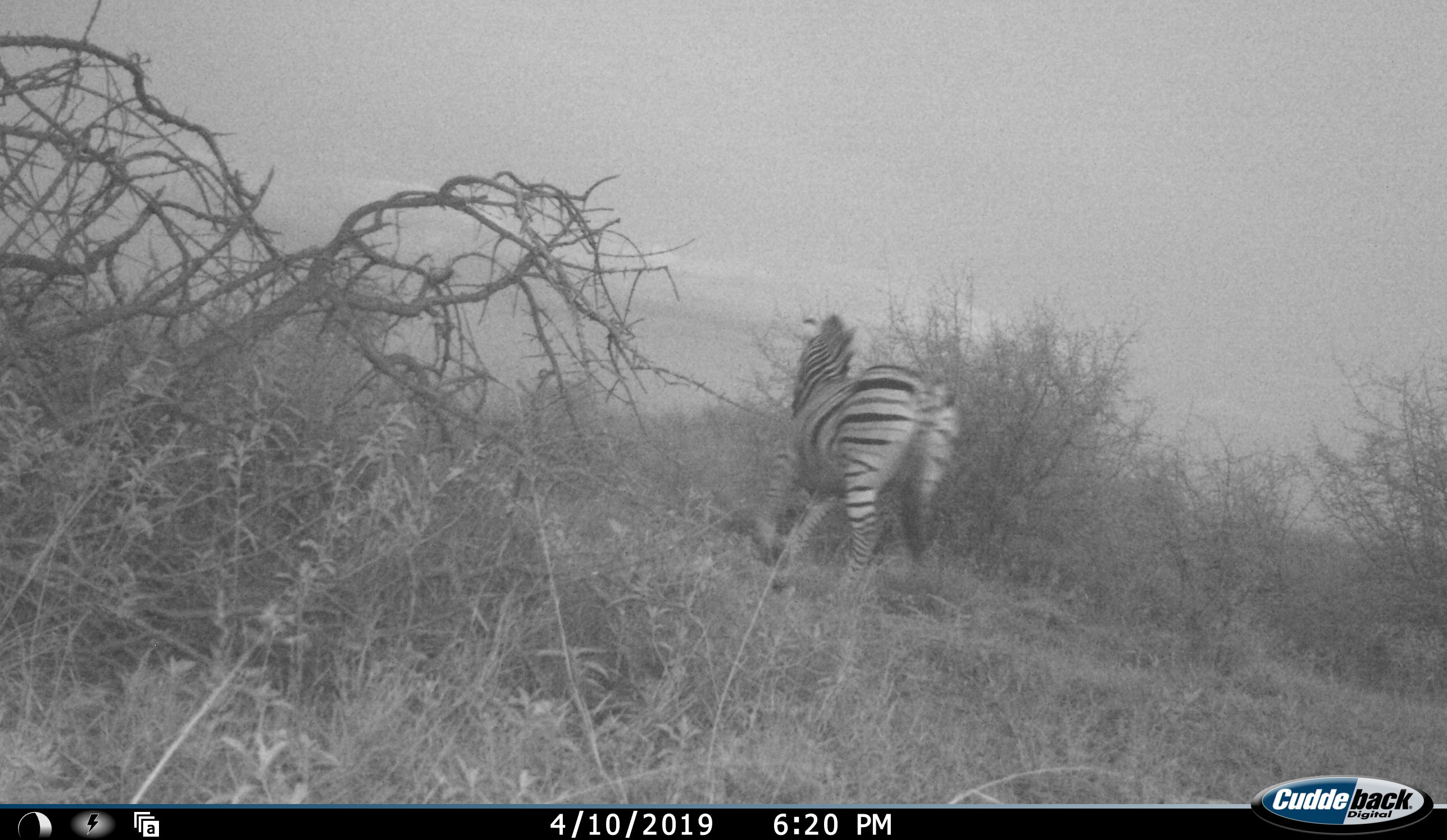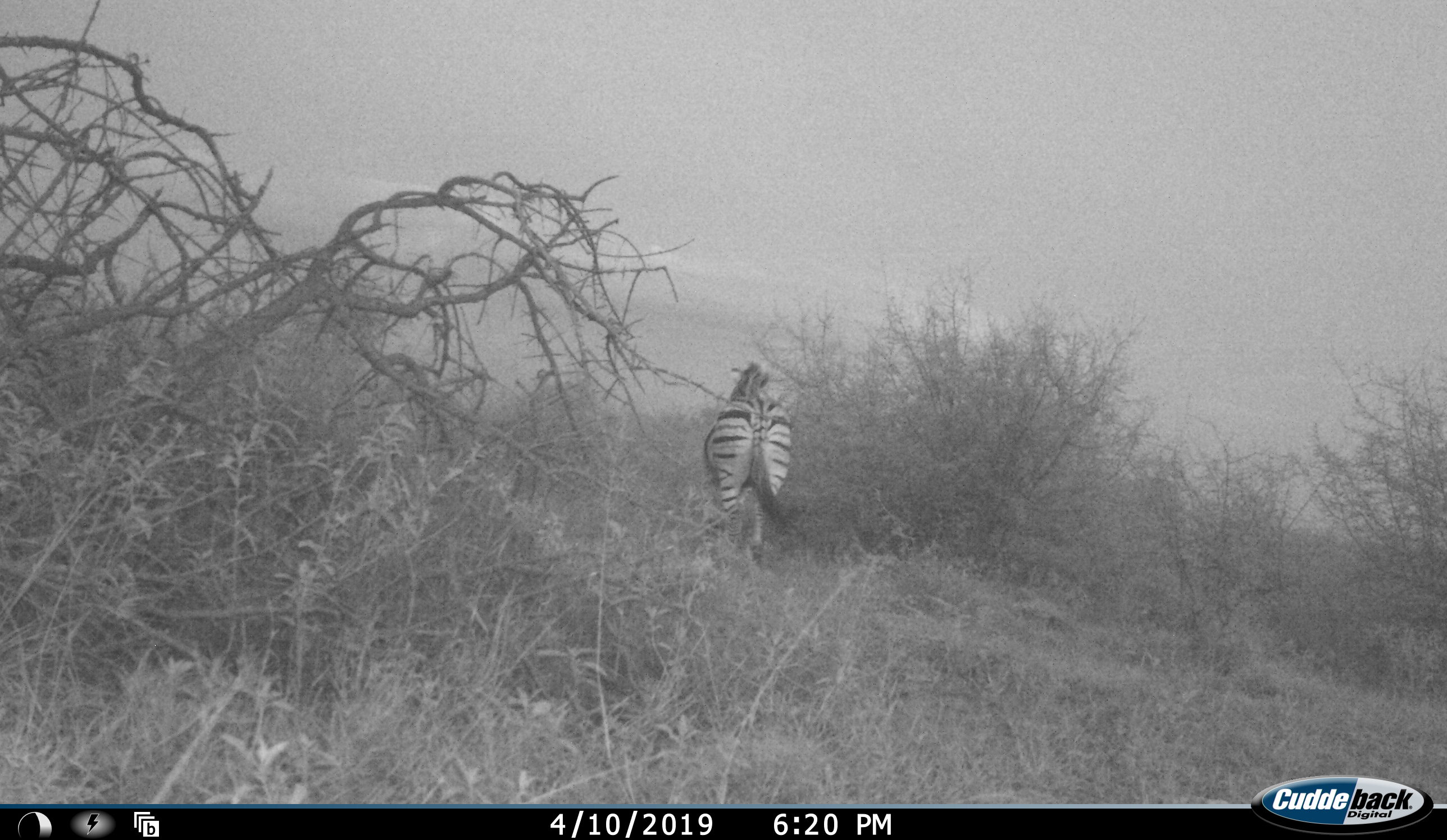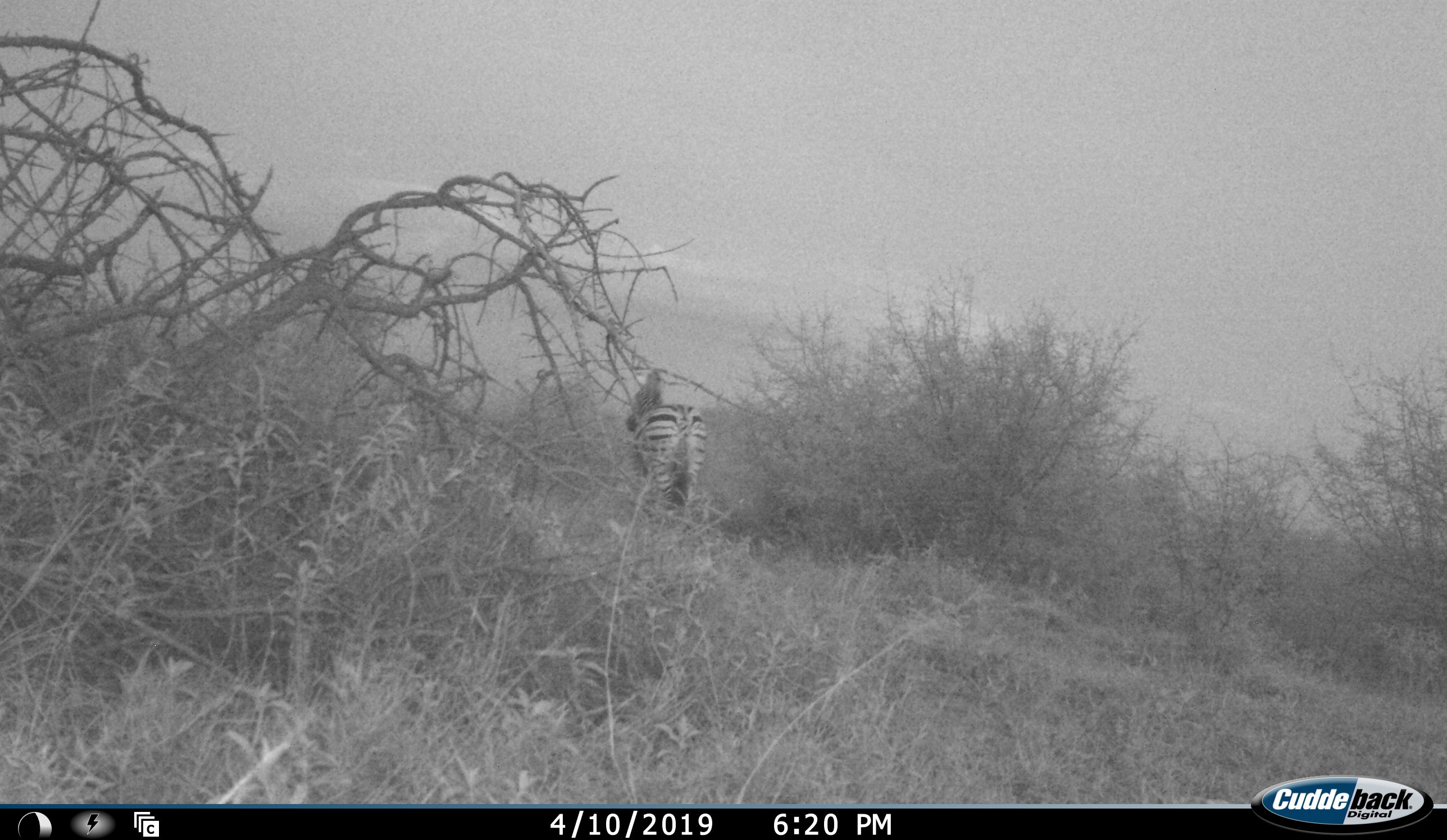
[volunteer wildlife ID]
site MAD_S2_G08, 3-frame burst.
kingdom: Animalia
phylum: Chordata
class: Mammalia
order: Perissodactyla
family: Equidae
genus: Equus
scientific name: Equus quagga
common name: plains zebra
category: zebraplains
Zebraplains (plains zebra) (Equus quagga), count 1. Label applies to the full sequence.